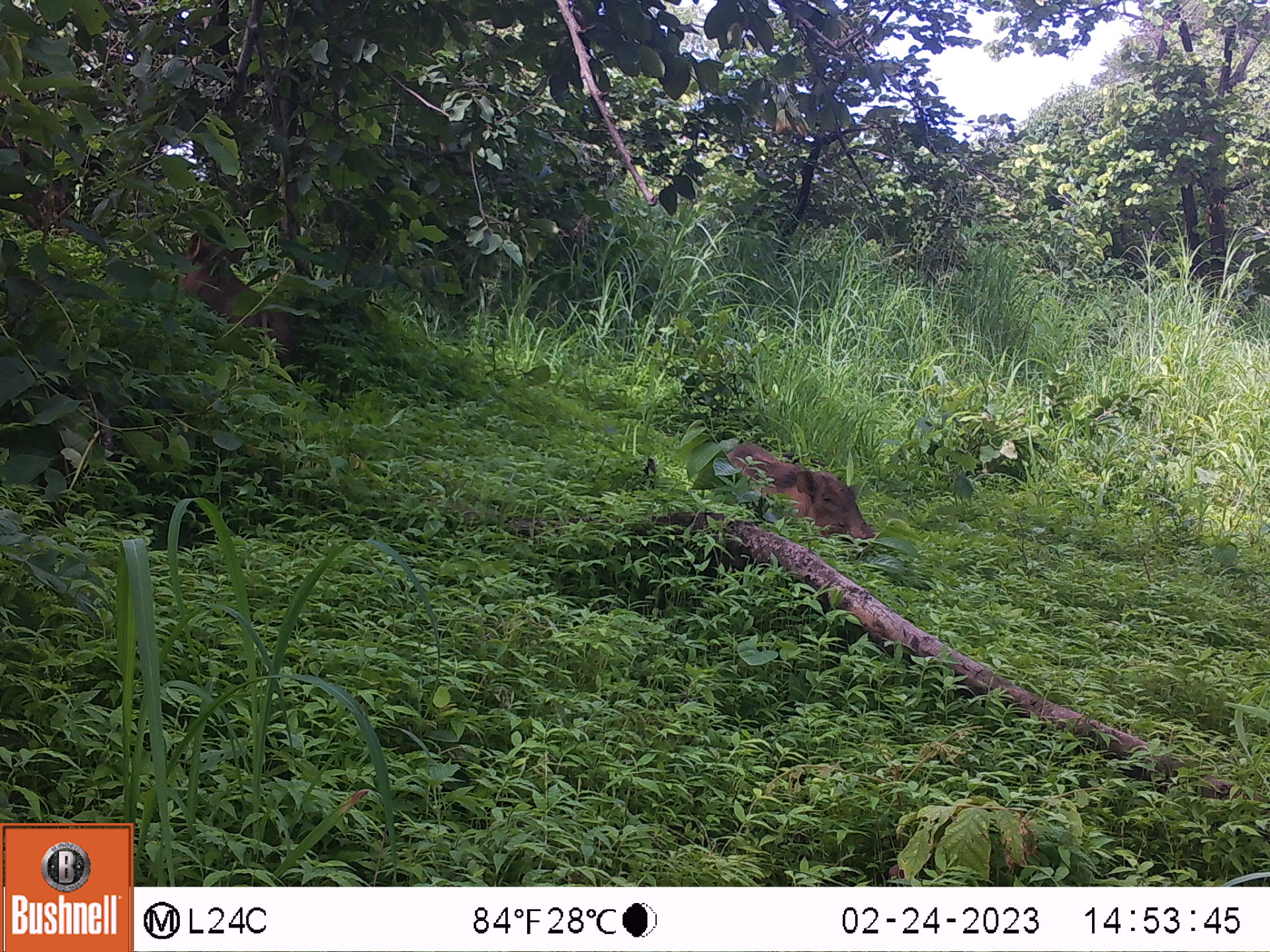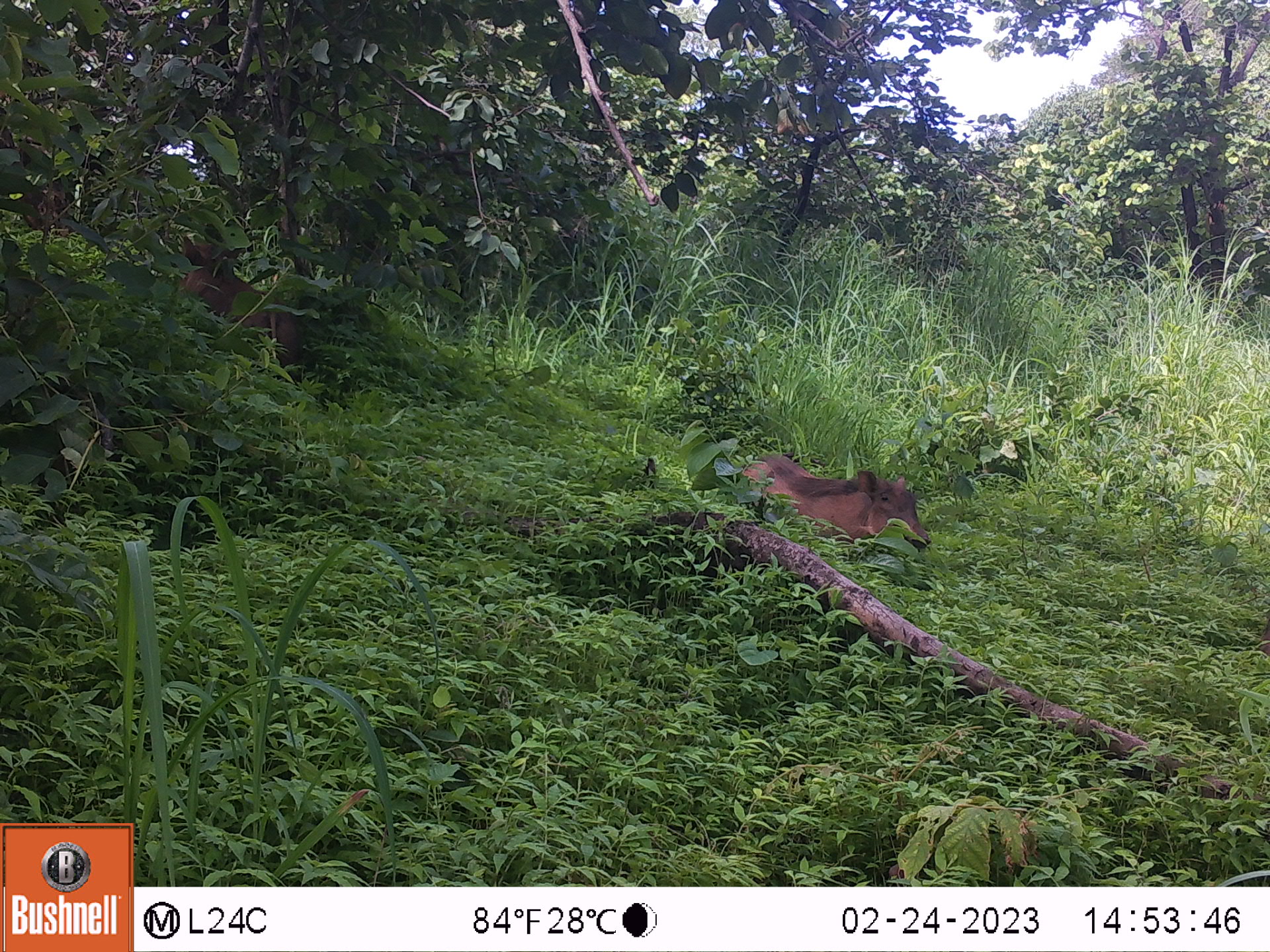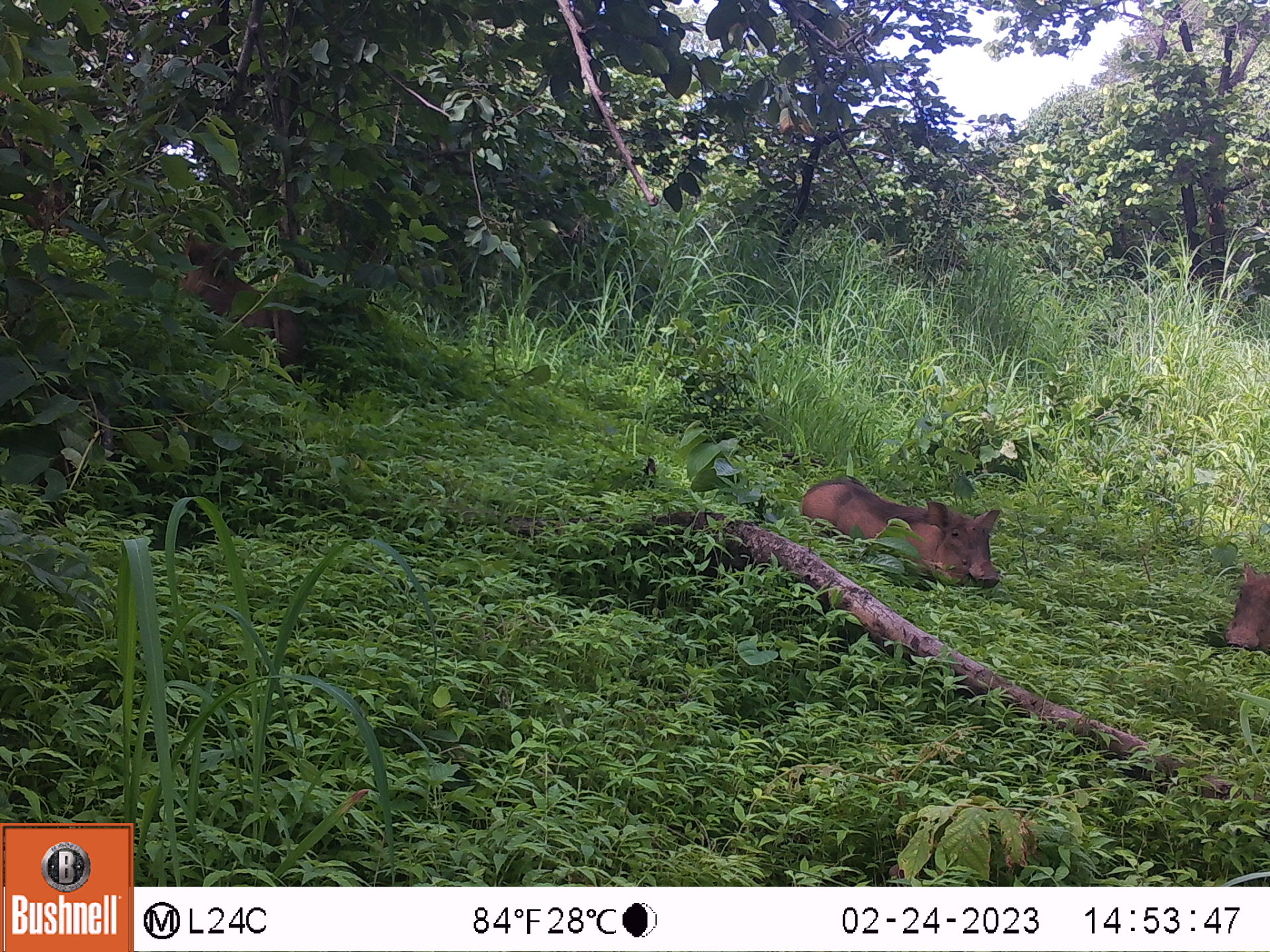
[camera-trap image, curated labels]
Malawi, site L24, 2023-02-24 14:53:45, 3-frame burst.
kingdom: Animalia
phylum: Chordata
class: Mammalia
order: Artiodactyla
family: Suidae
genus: Phacochoerus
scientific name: Phacochoerus africanus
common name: common warthog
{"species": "common warthog (Phacochoerus africanus)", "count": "2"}